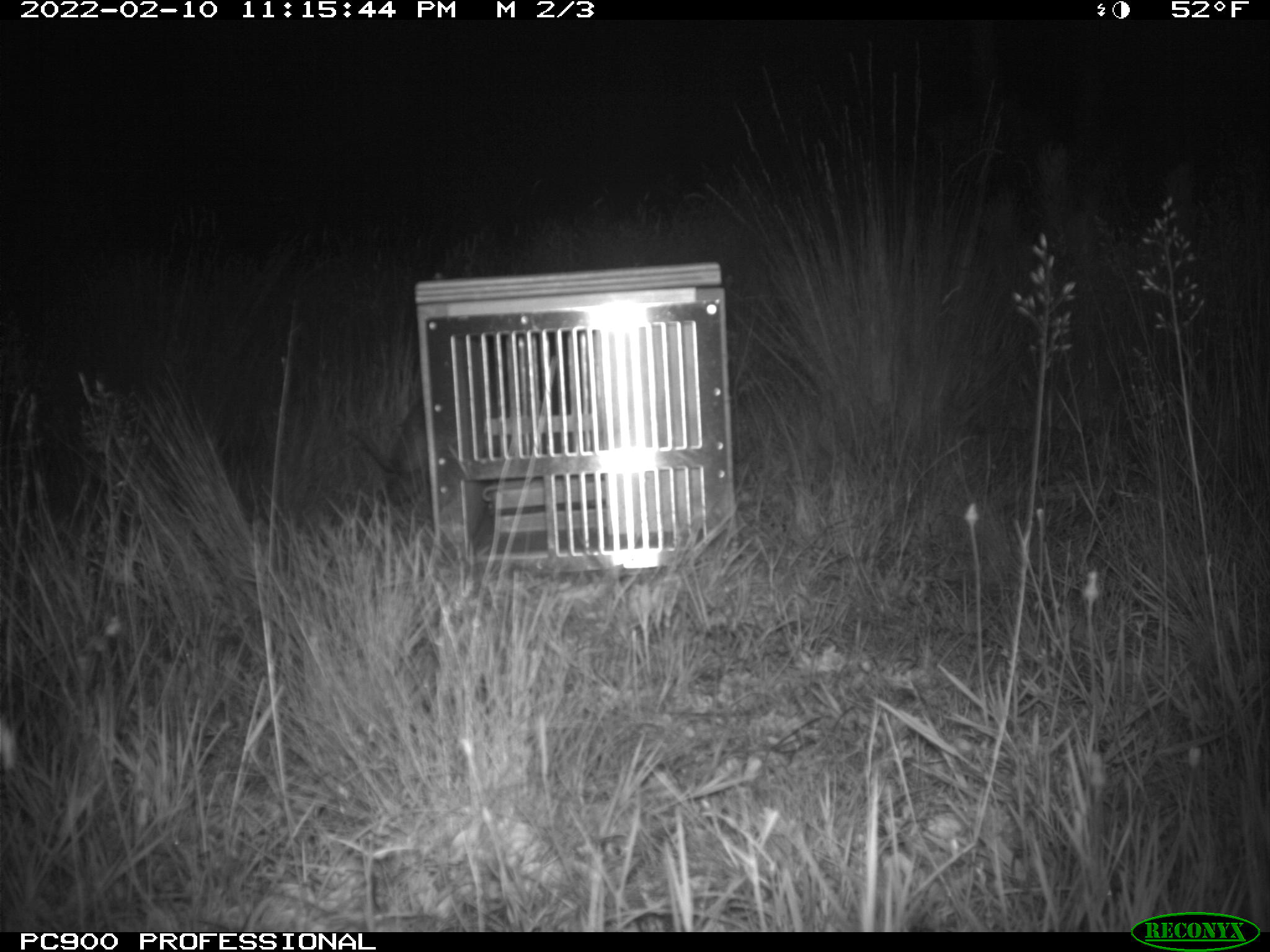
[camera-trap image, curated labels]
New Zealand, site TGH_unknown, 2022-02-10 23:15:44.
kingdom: Animalia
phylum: Chordata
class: Mammalia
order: Carnivora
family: Mustelidae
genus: Mustela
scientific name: Mustela furo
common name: ferret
Ferret (Mustela furo).